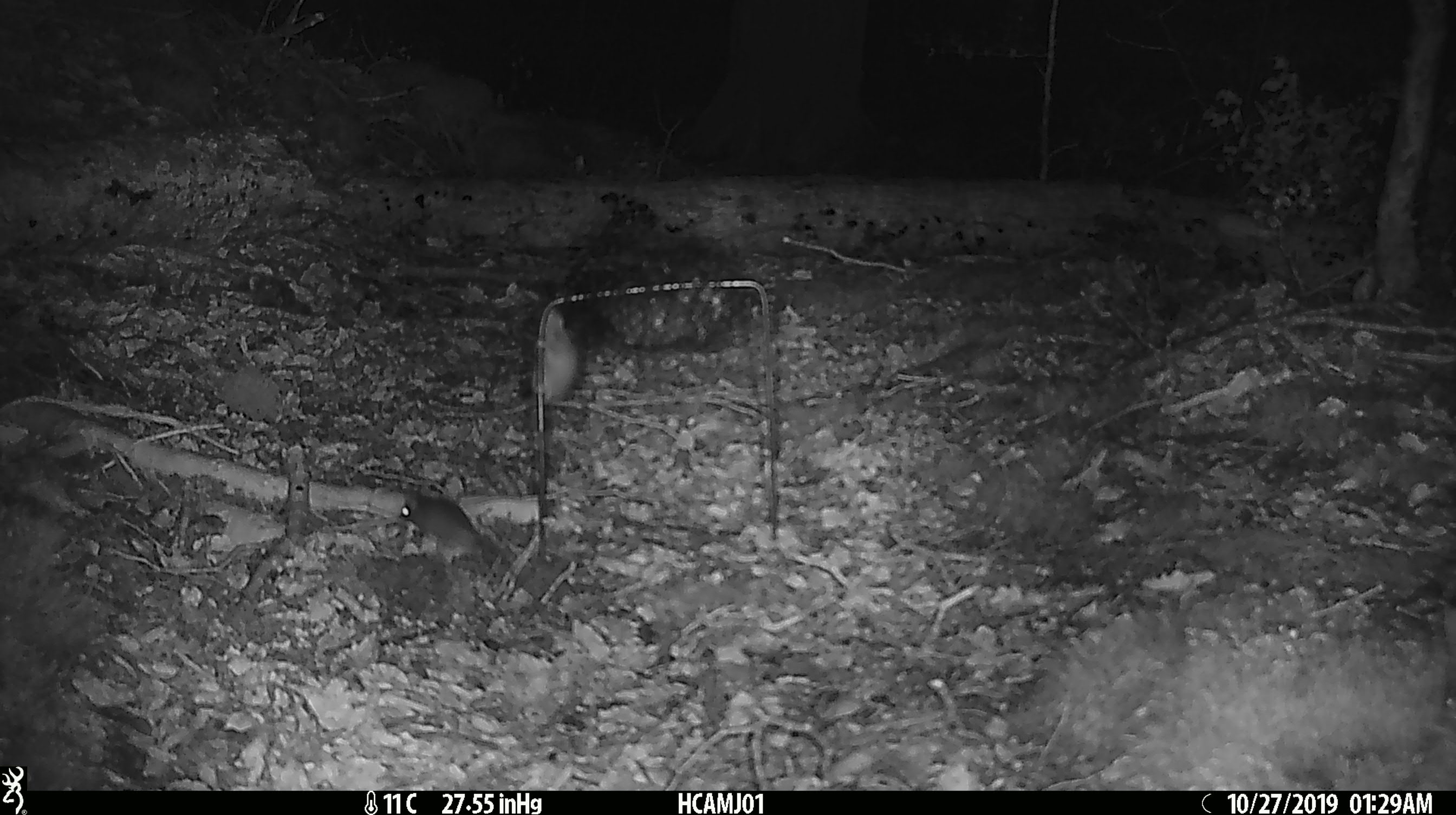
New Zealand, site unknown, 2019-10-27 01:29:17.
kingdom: Animalia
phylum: Chordata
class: Mammalia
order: Rodentia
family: Muridae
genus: Mus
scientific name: Mus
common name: mouse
Mouse (Mus).